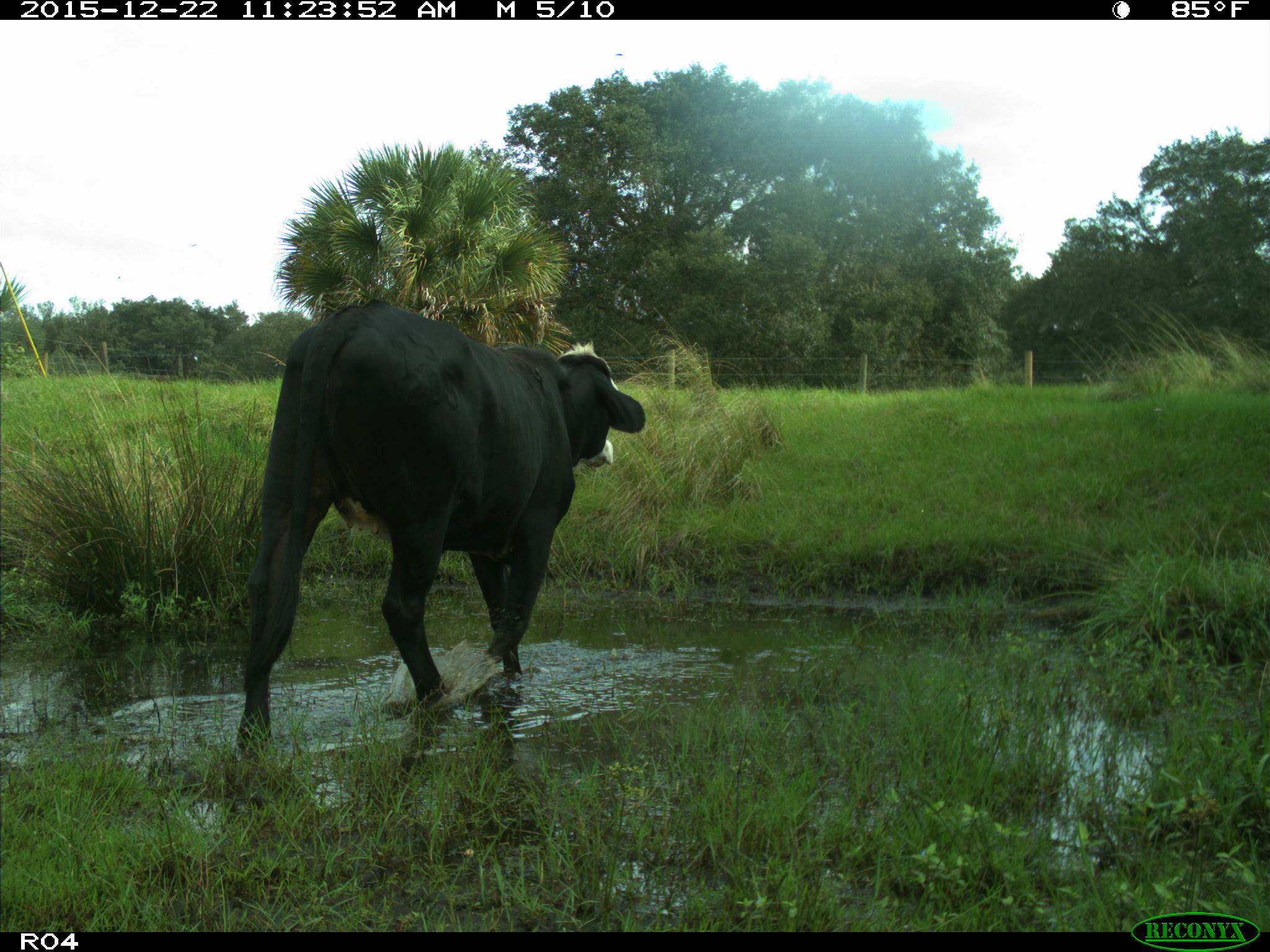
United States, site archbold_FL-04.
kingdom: Animalia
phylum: Chordata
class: Mammalia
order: Artiodactyla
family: Bovidae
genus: Bos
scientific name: Bos taurus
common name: domestic cow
Bos taurus (domestic cow).